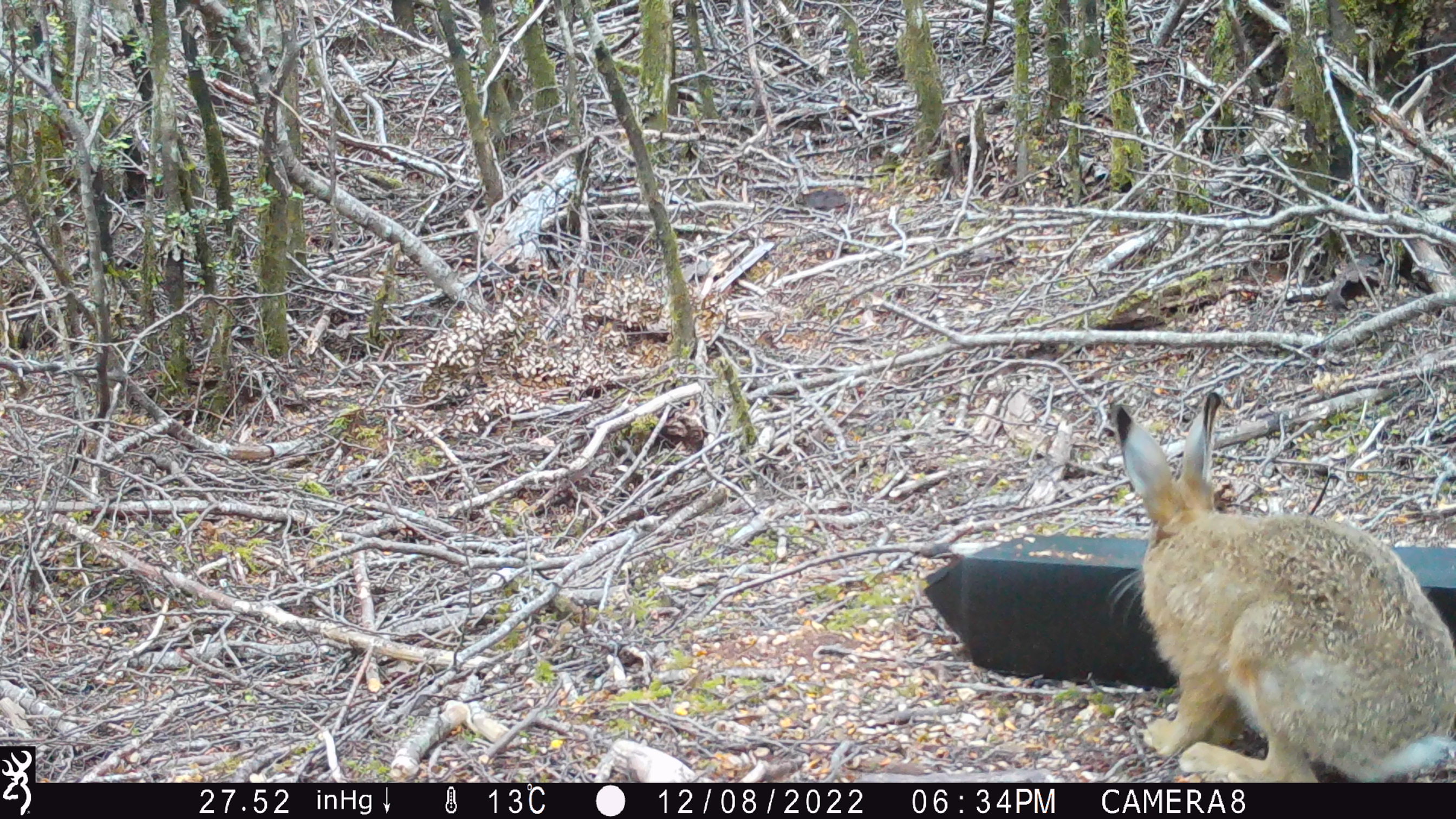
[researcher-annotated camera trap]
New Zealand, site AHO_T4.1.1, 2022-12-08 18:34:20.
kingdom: Animalia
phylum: Chordata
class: Mammalia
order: Lagomorpha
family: Leporidae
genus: Lepus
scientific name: Lepus europaeus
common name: brown hare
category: hare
Hare (brown hare) (Lepus europaeus).